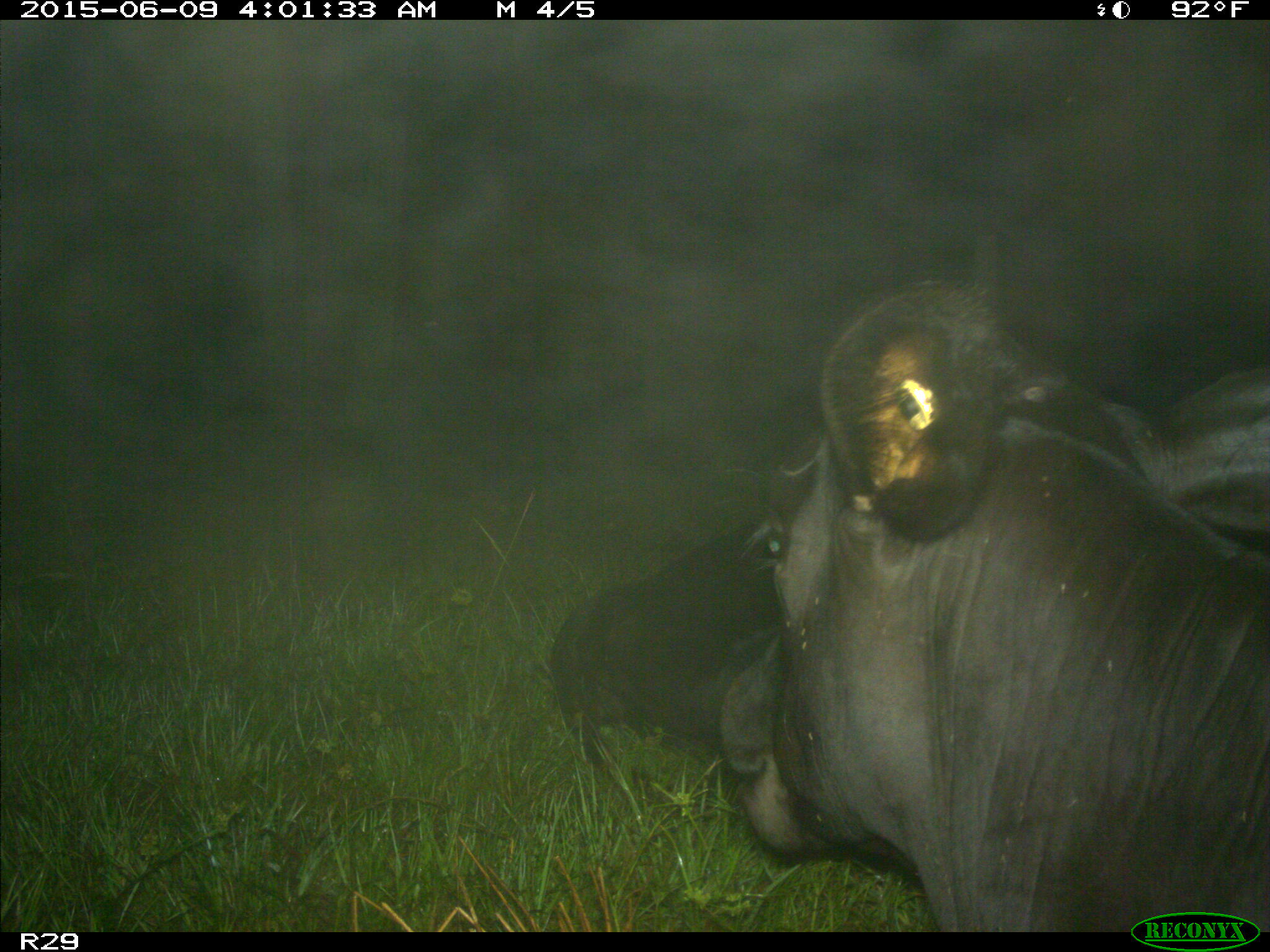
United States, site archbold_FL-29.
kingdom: Animalia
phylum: Chordata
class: Mammalia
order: Artiodactyla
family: Bovidae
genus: Bos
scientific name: Bos taurus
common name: domestic cow